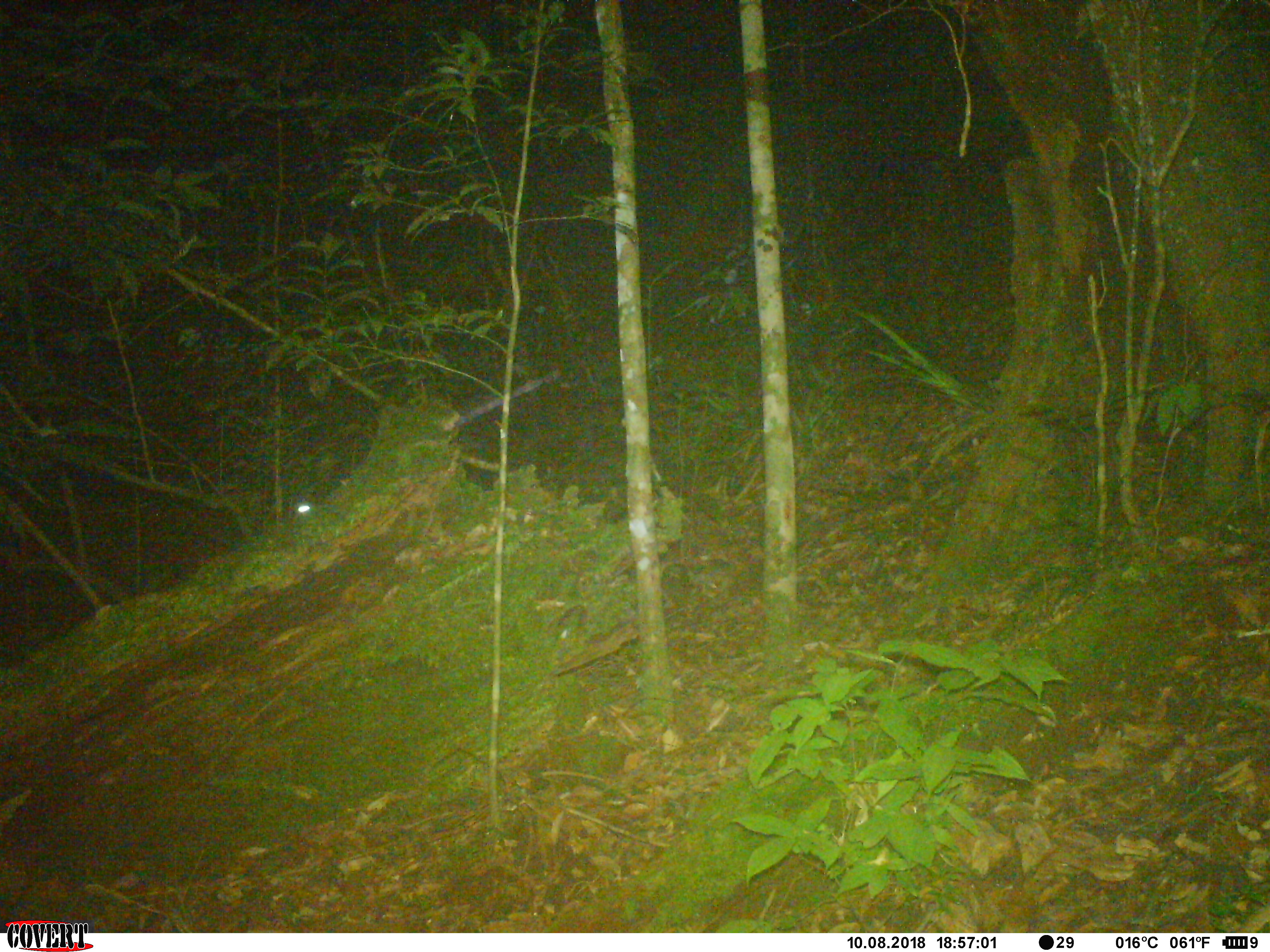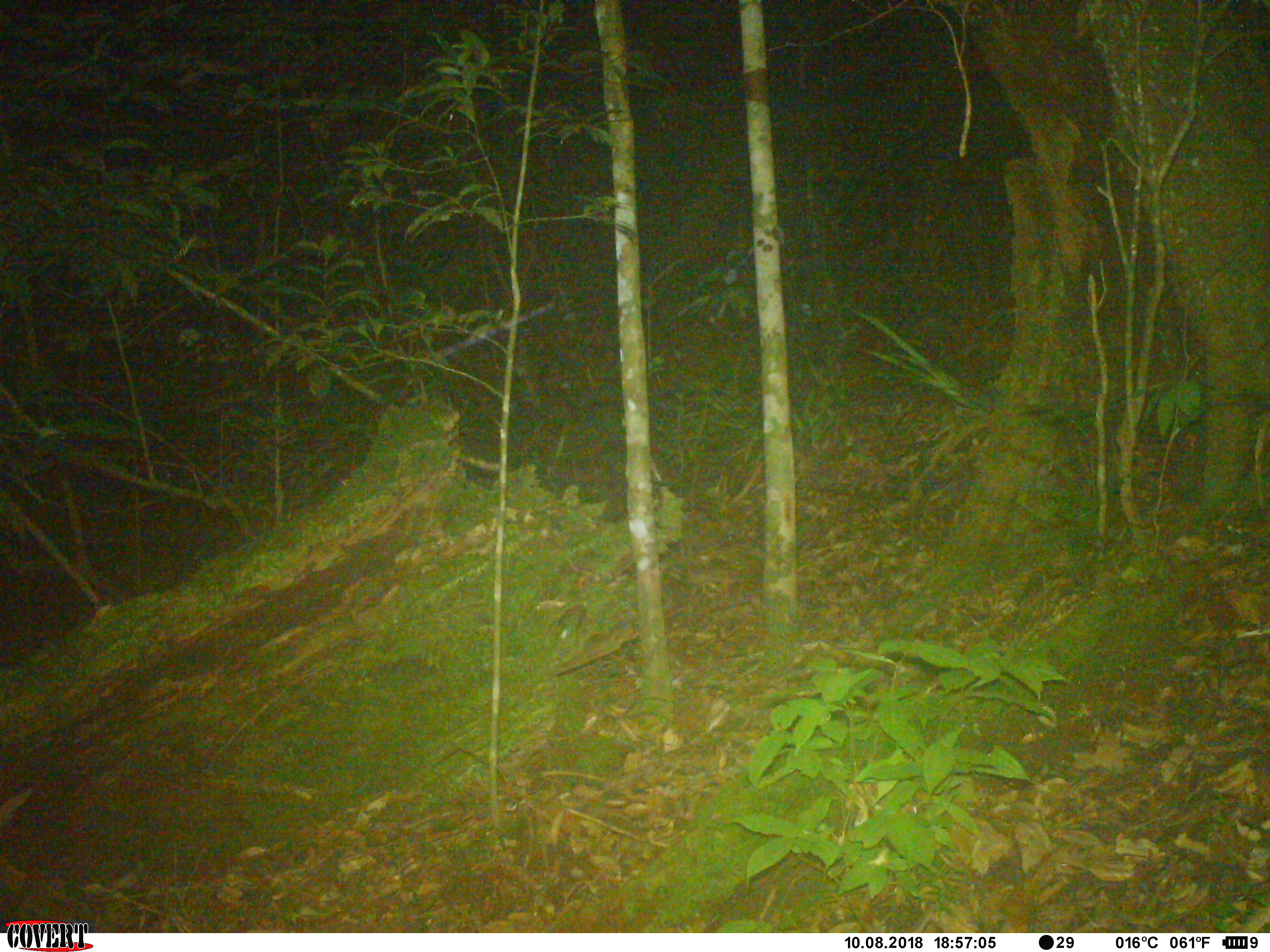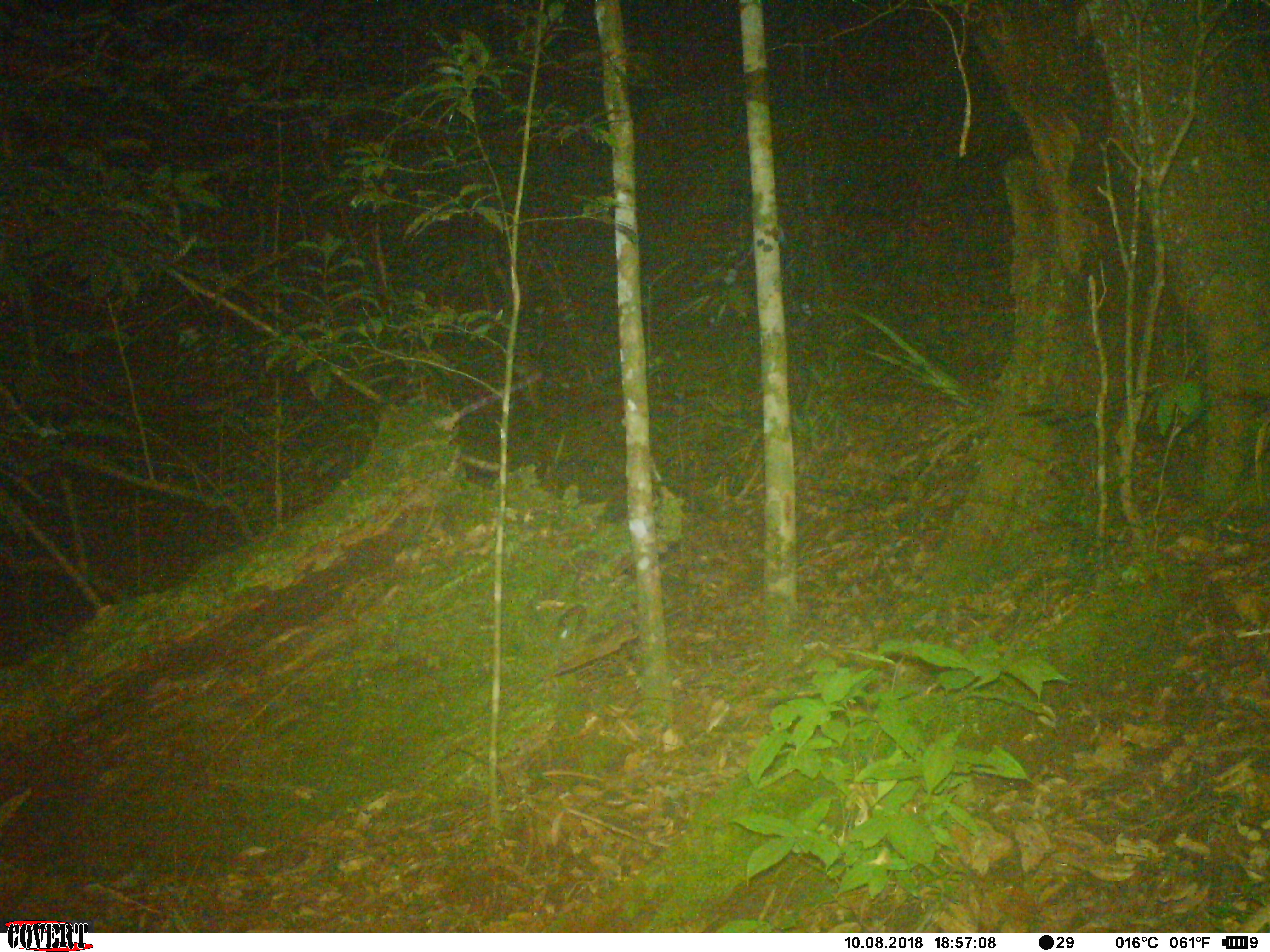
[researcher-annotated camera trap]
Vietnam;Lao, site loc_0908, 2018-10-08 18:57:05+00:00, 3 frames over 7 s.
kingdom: Animalia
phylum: Chordata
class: Mammalia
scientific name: Mammalia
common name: mammal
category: unidentified mammal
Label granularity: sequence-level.